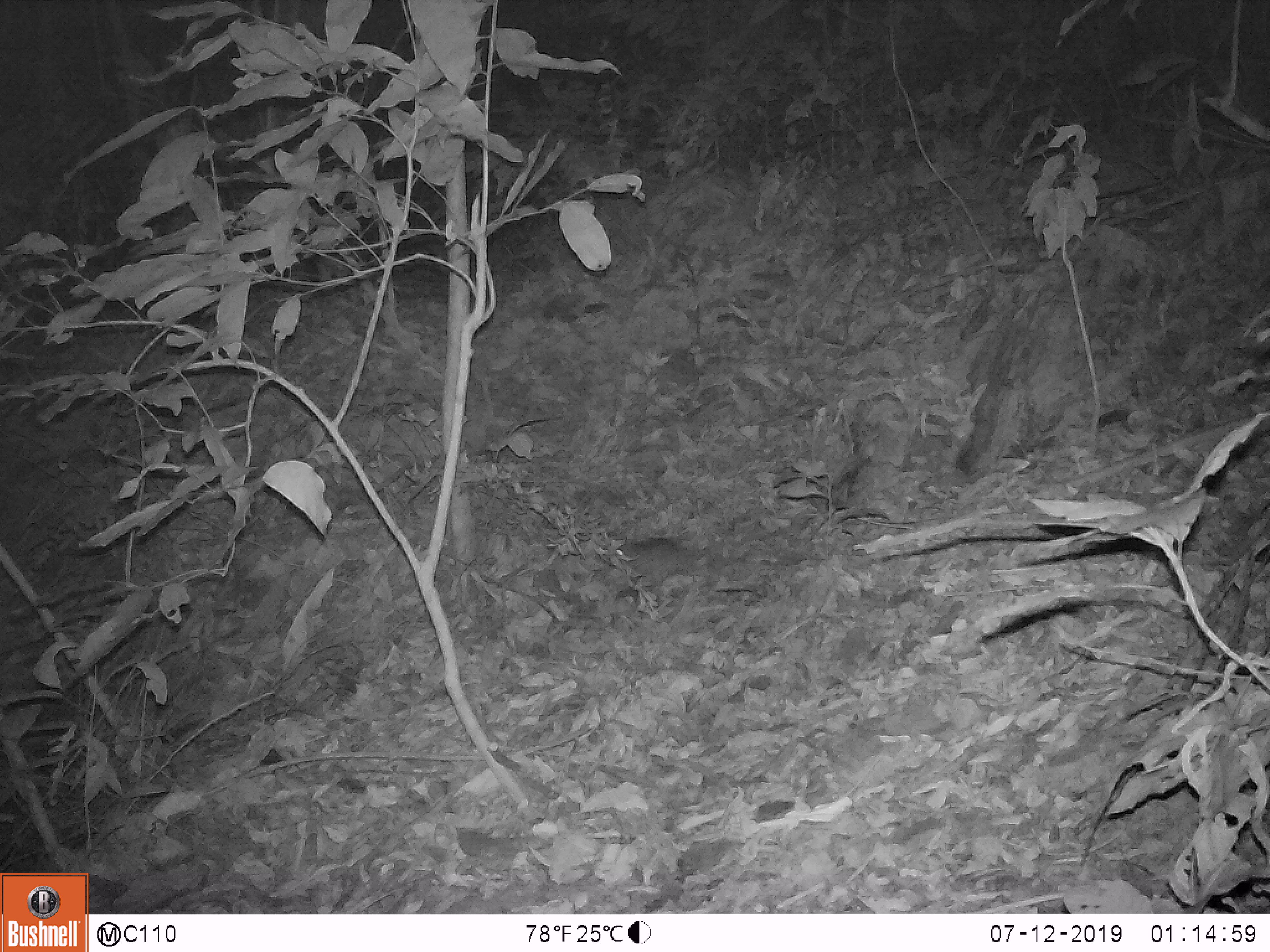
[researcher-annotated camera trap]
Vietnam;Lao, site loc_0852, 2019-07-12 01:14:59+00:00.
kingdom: Animalia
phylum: Chordata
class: Mammalia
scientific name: Mammalia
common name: mammal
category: unidentified small mammal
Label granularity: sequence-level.